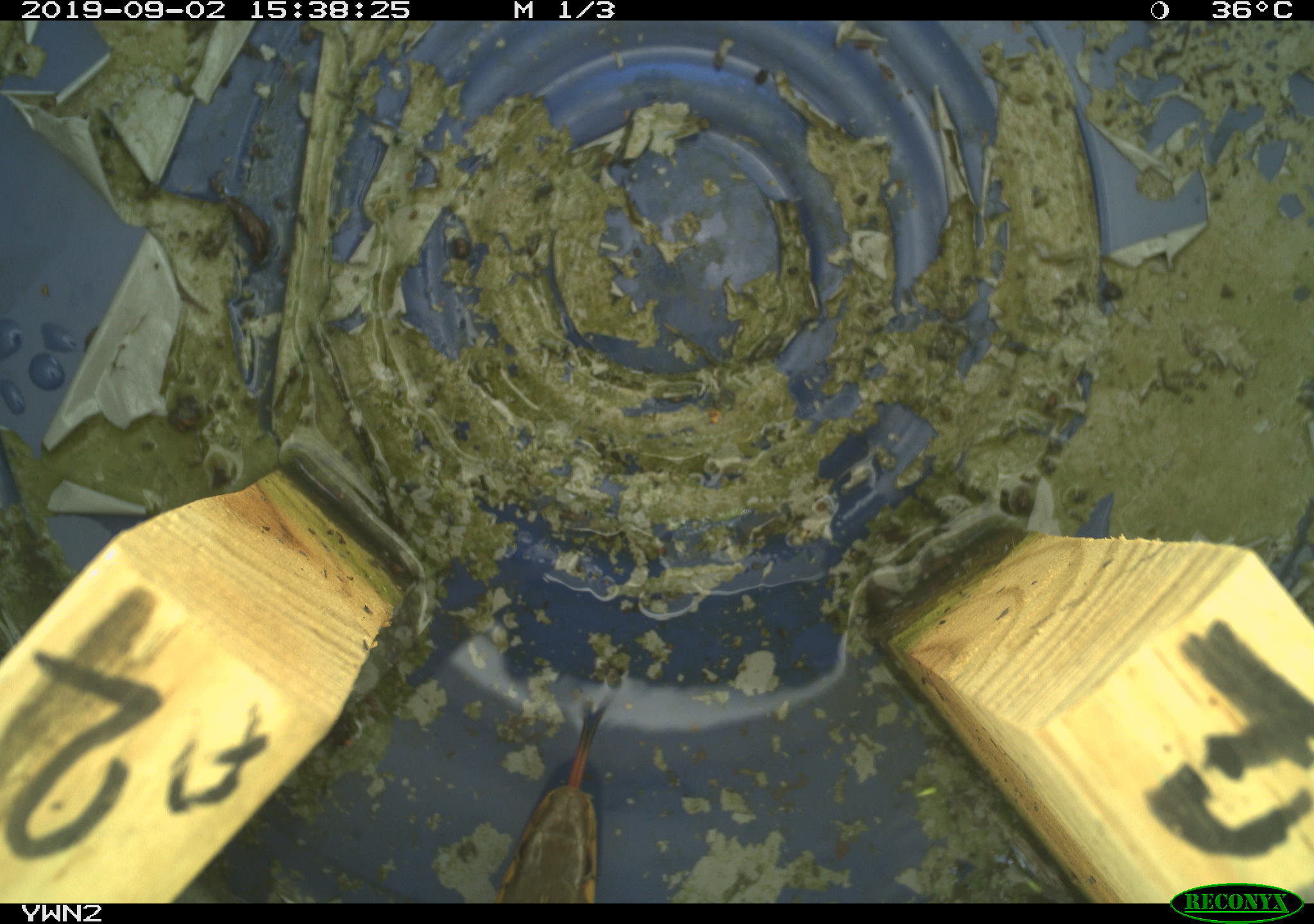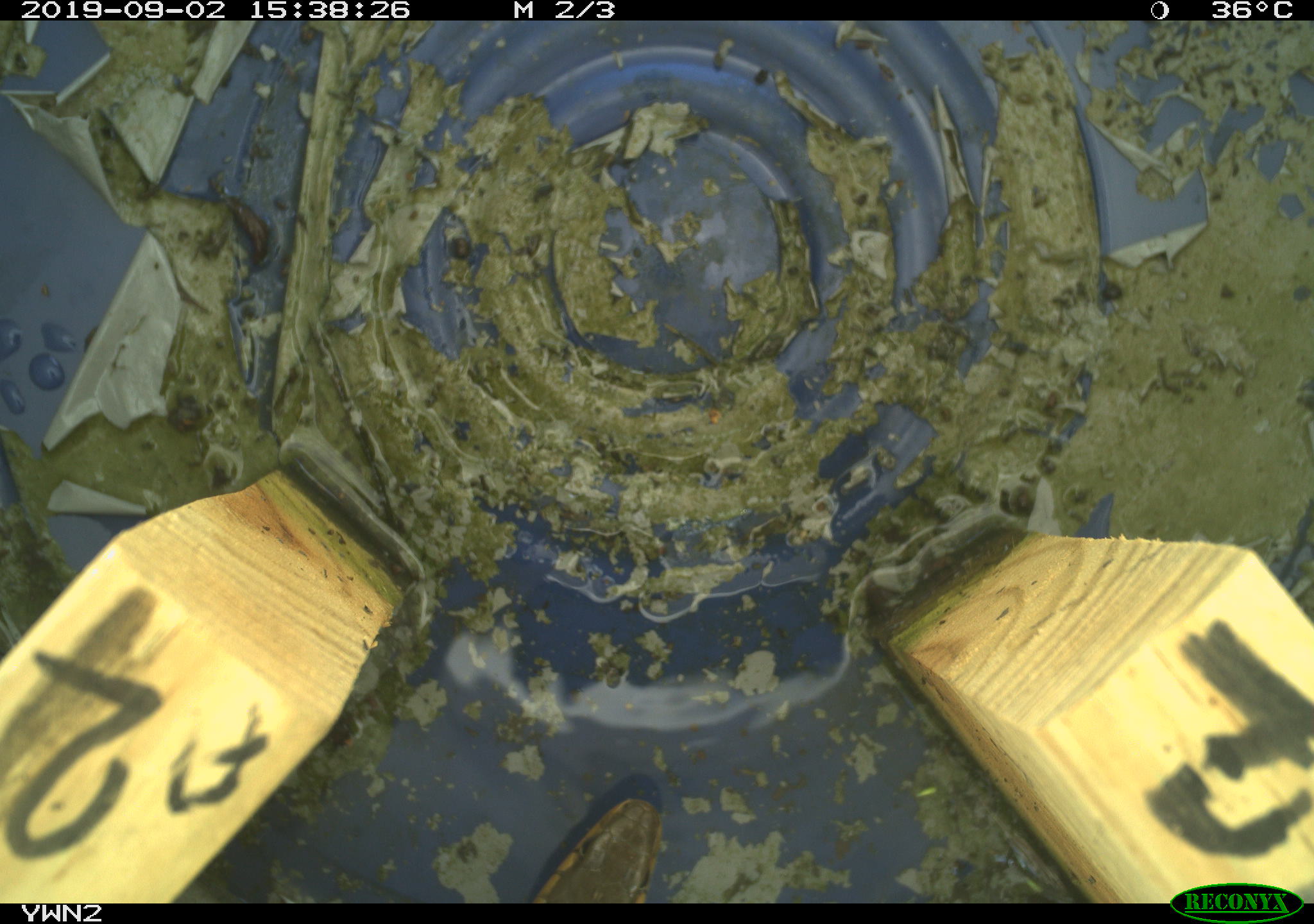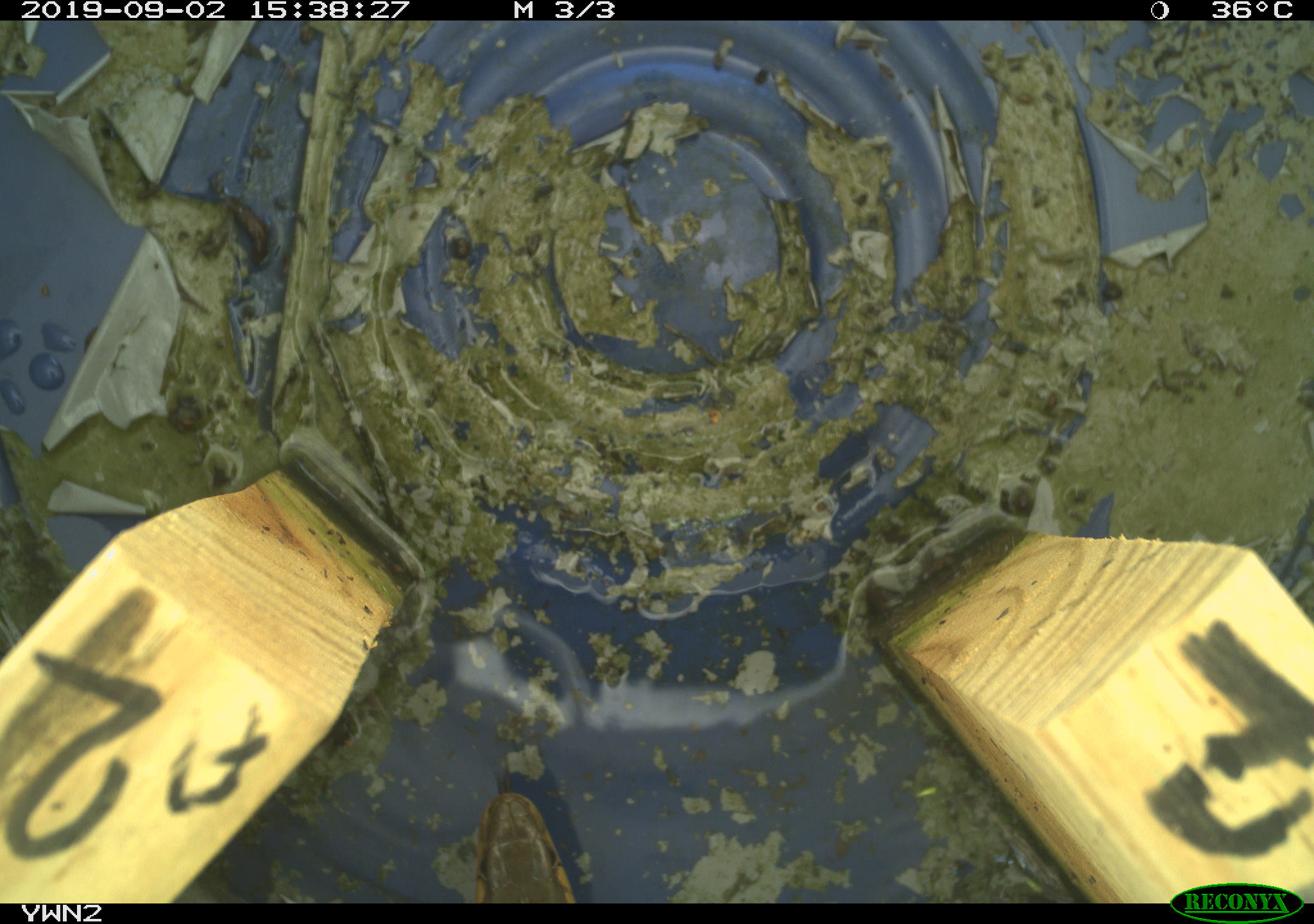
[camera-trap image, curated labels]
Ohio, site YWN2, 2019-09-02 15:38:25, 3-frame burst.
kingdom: Animalia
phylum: Chordata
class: Reptilia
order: Squamata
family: Colubridae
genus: Thamnophis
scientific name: Thamnophis sirtalis sirtalis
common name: eastern gartersnake